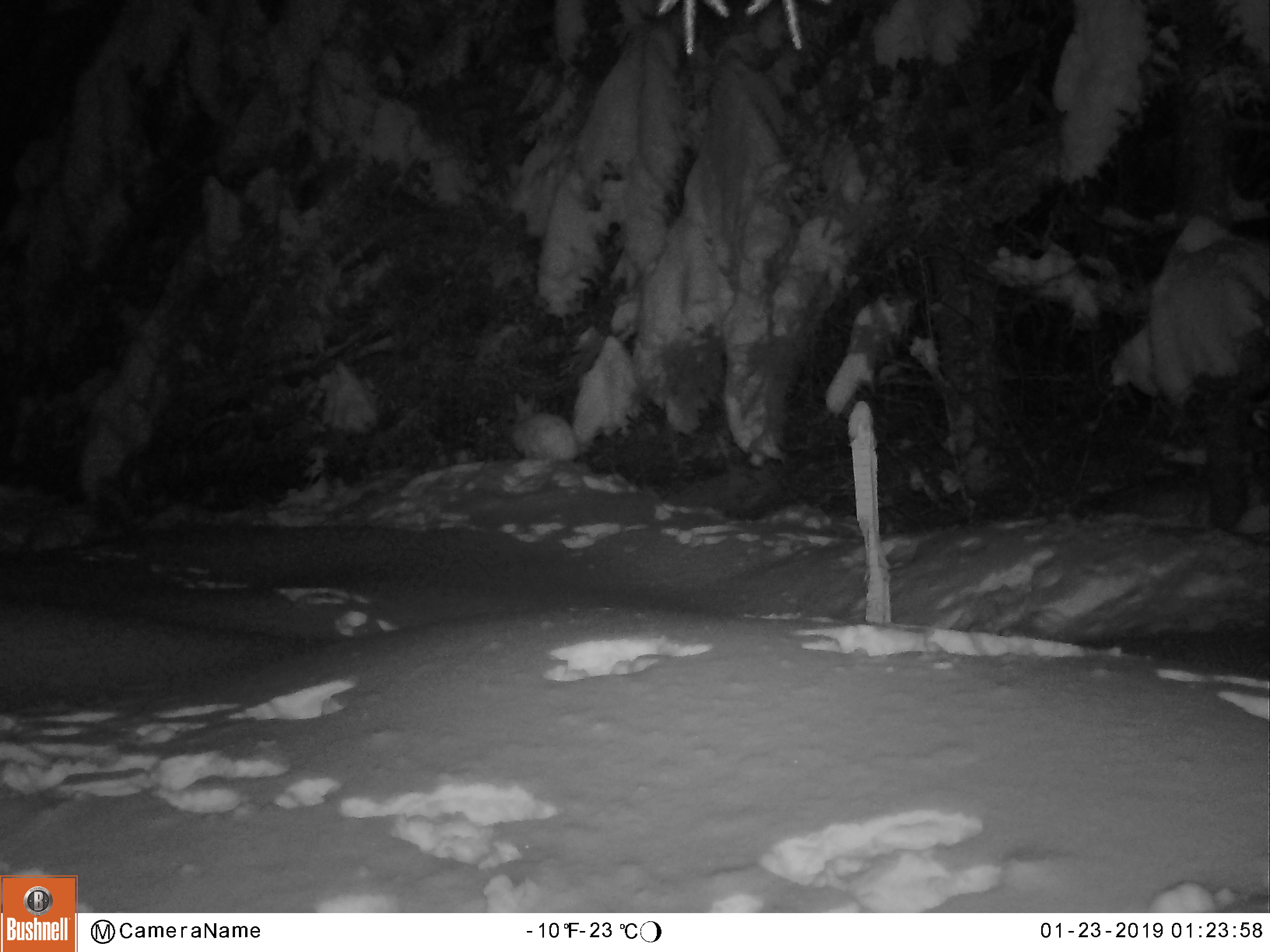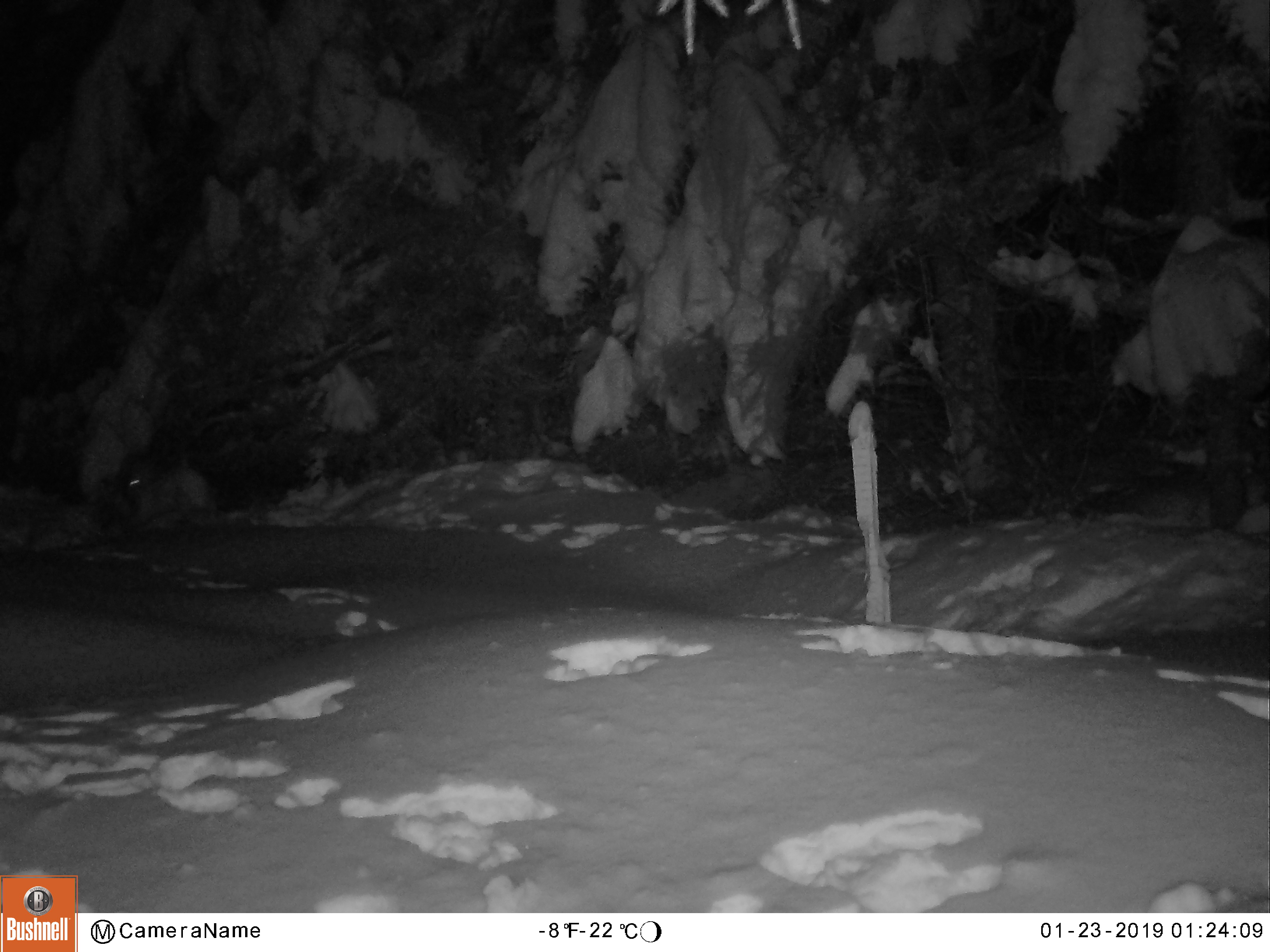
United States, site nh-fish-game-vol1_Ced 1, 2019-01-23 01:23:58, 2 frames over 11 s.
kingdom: Animalia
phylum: Chordata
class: Mammalia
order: Lagomorpha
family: Leporidae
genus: Lepus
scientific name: Lepus americanus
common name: snowshoe hare